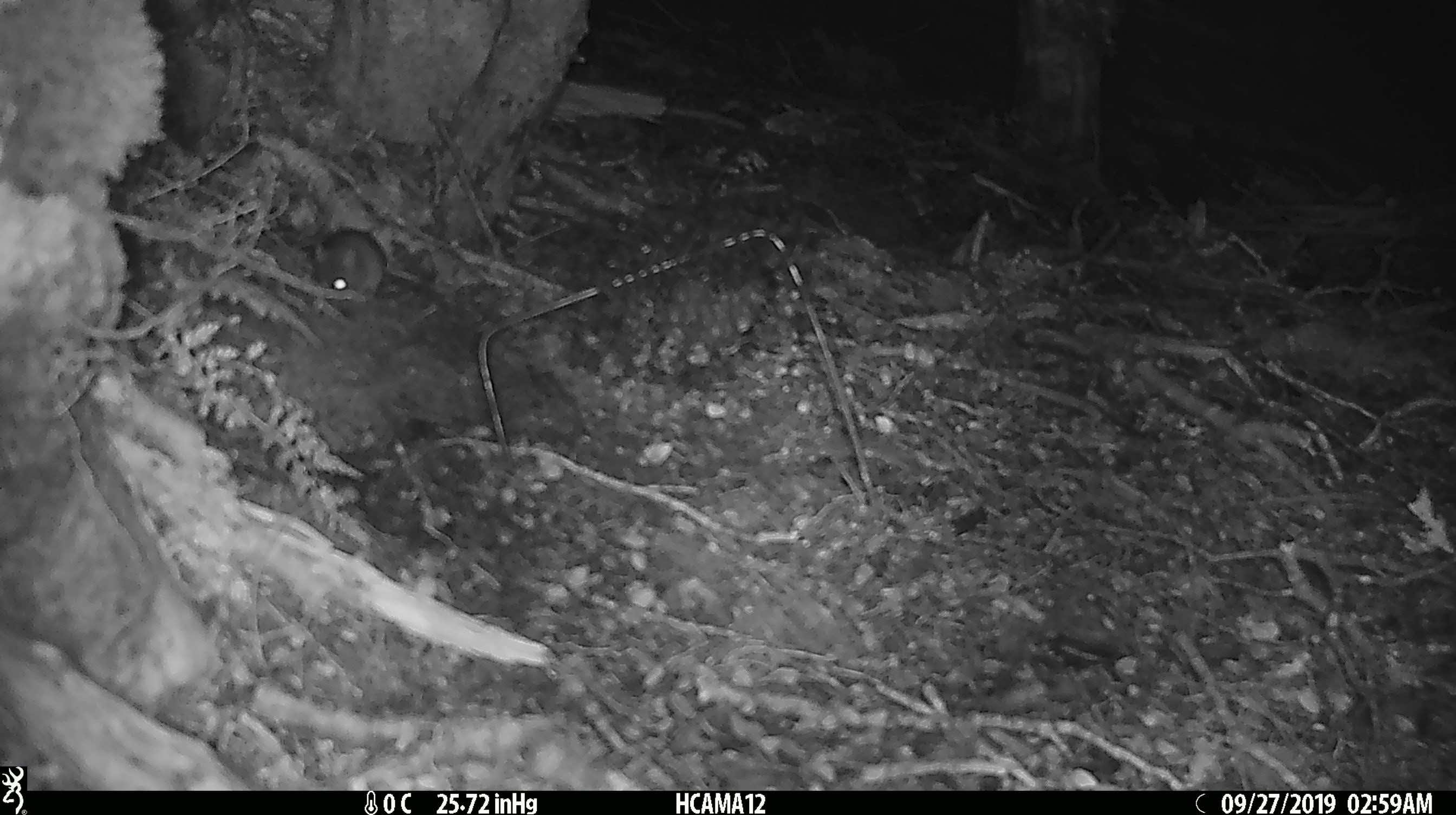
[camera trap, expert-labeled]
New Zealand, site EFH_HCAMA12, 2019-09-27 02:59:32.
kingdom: Animalia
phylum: Chordata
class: Mammalia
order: Rodentia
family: Muridae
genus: Mus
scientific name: Mus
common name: mouse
Mouse (Mus).